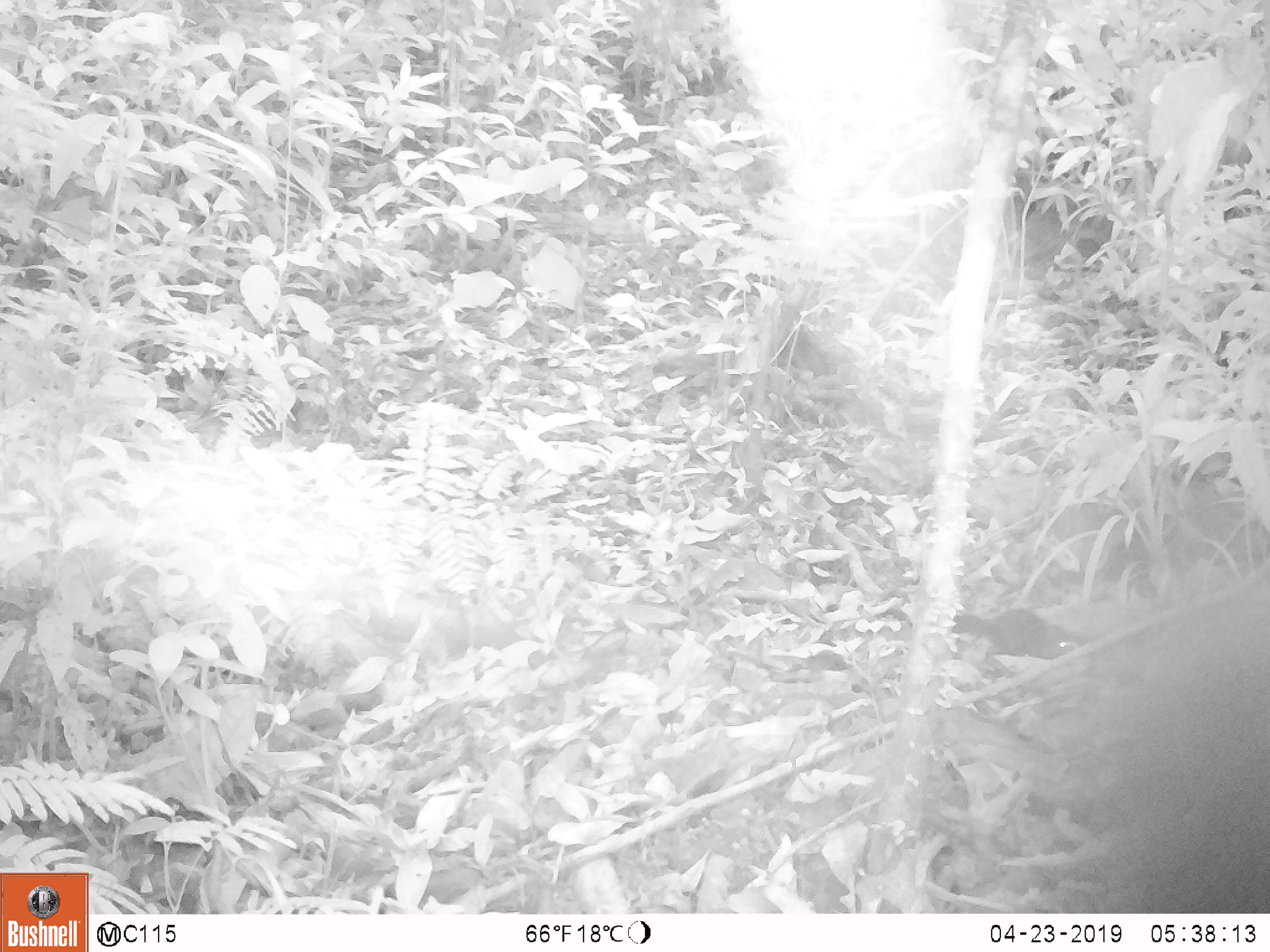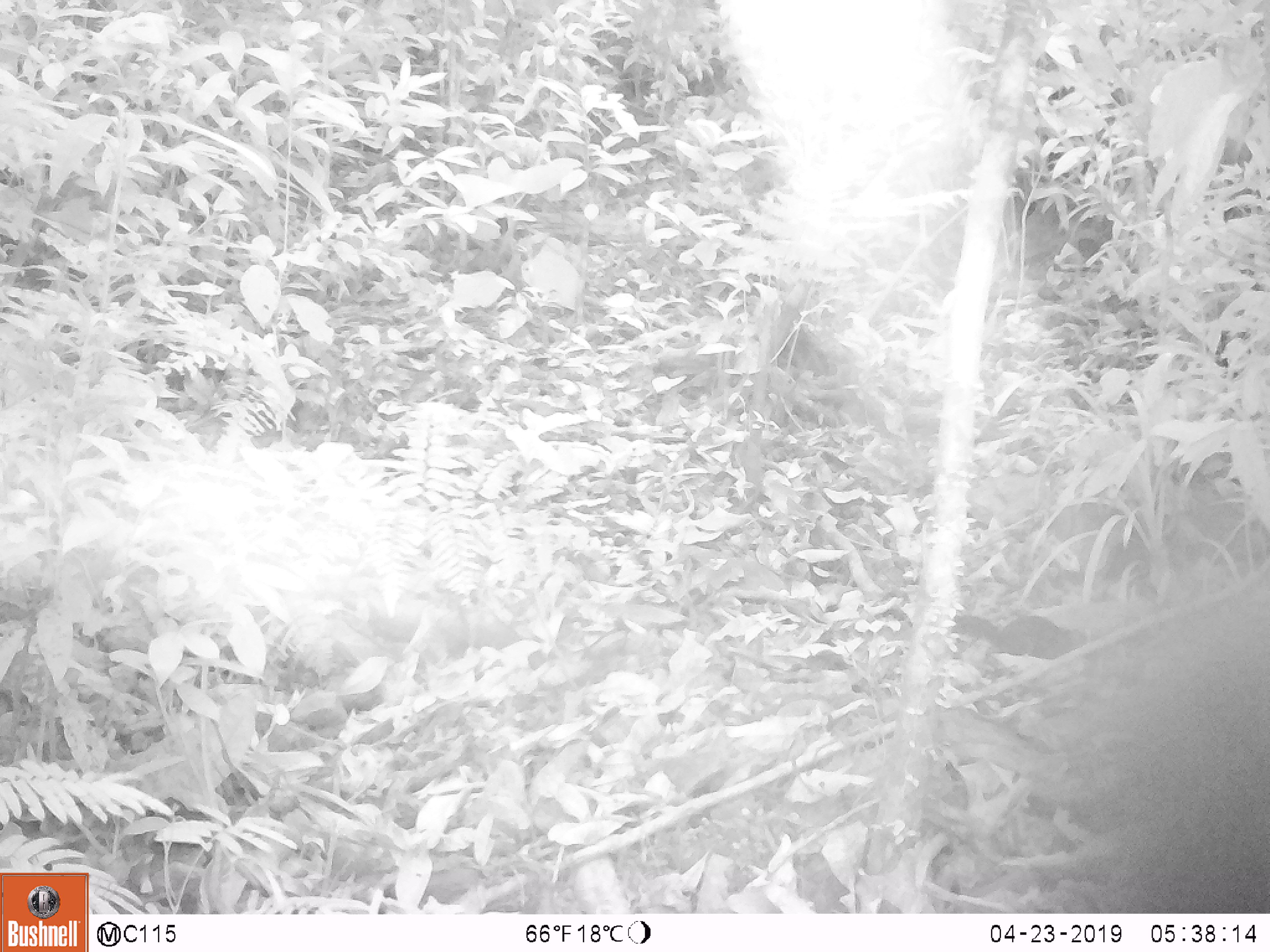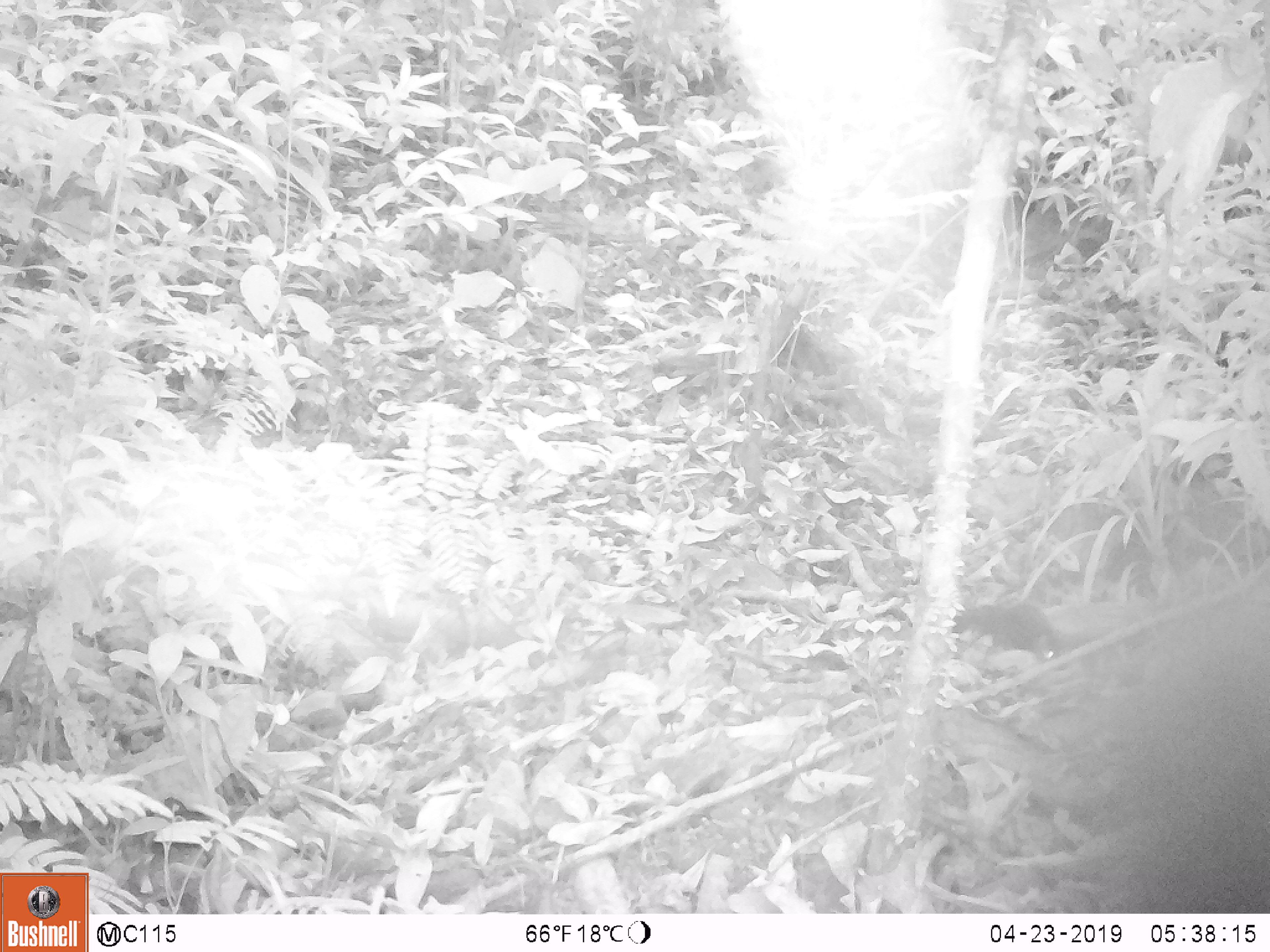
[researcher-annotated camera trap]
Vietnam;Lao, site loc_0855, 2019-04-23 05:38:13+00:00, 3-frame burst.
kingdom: Animalia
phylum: Chordata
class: Mammalia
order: Rodentia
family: Sciuridae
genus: Dremomys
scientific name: Dremomys rufigenis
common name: red-cheeked squirrel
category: red cheeked squirrel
Red cheeked squirrel (red-cheeked squirrel) (Dremomys rufigenis). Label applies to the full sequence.